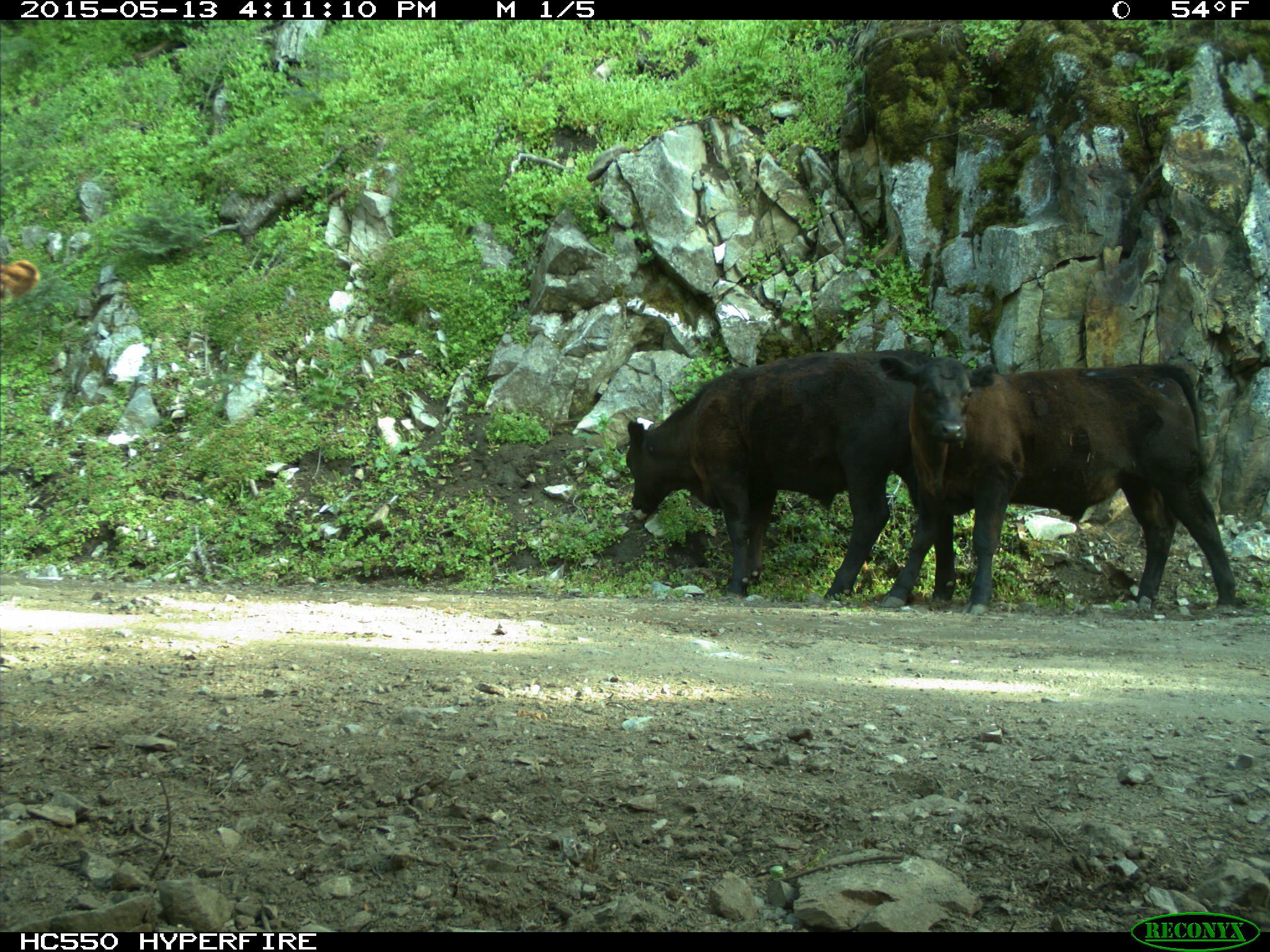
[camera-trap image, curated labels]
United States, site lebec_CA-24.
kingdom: Animalia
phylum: Chordata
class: Mammalia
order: Artiodactyla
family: Bovidae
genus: Bos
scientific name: Bos taurus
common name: domestic cow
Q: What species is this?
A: Bos taurus (domestic cow).